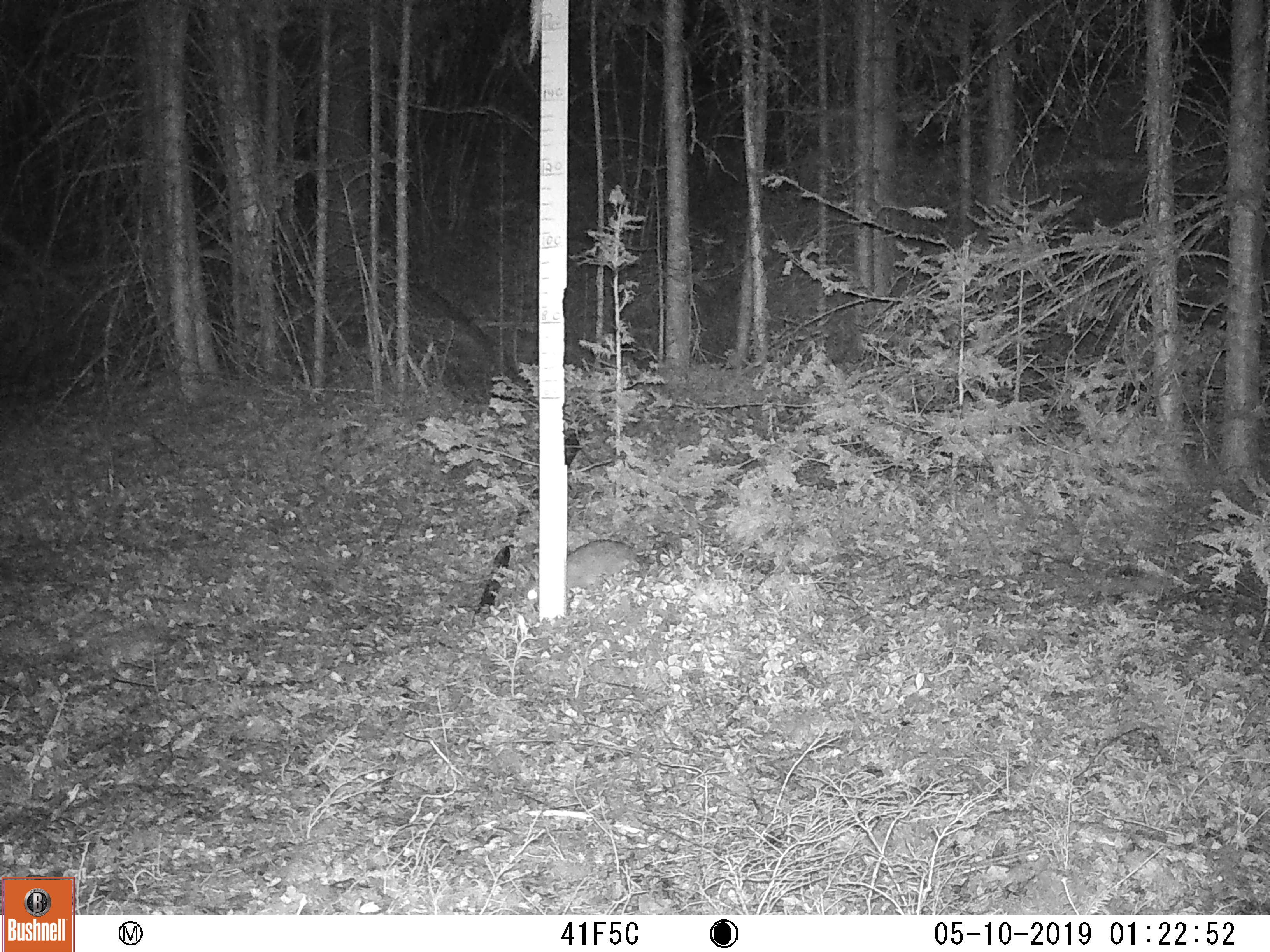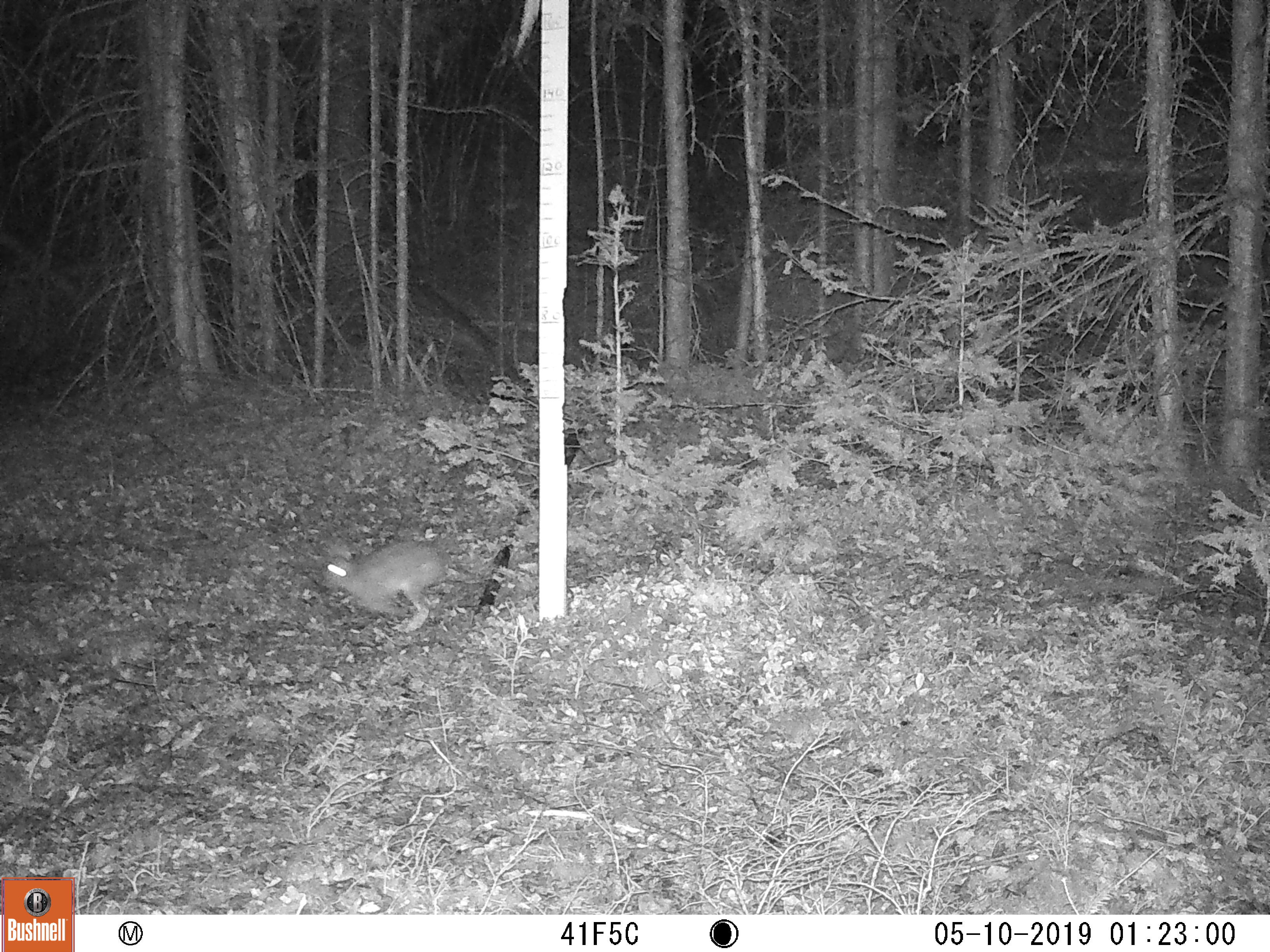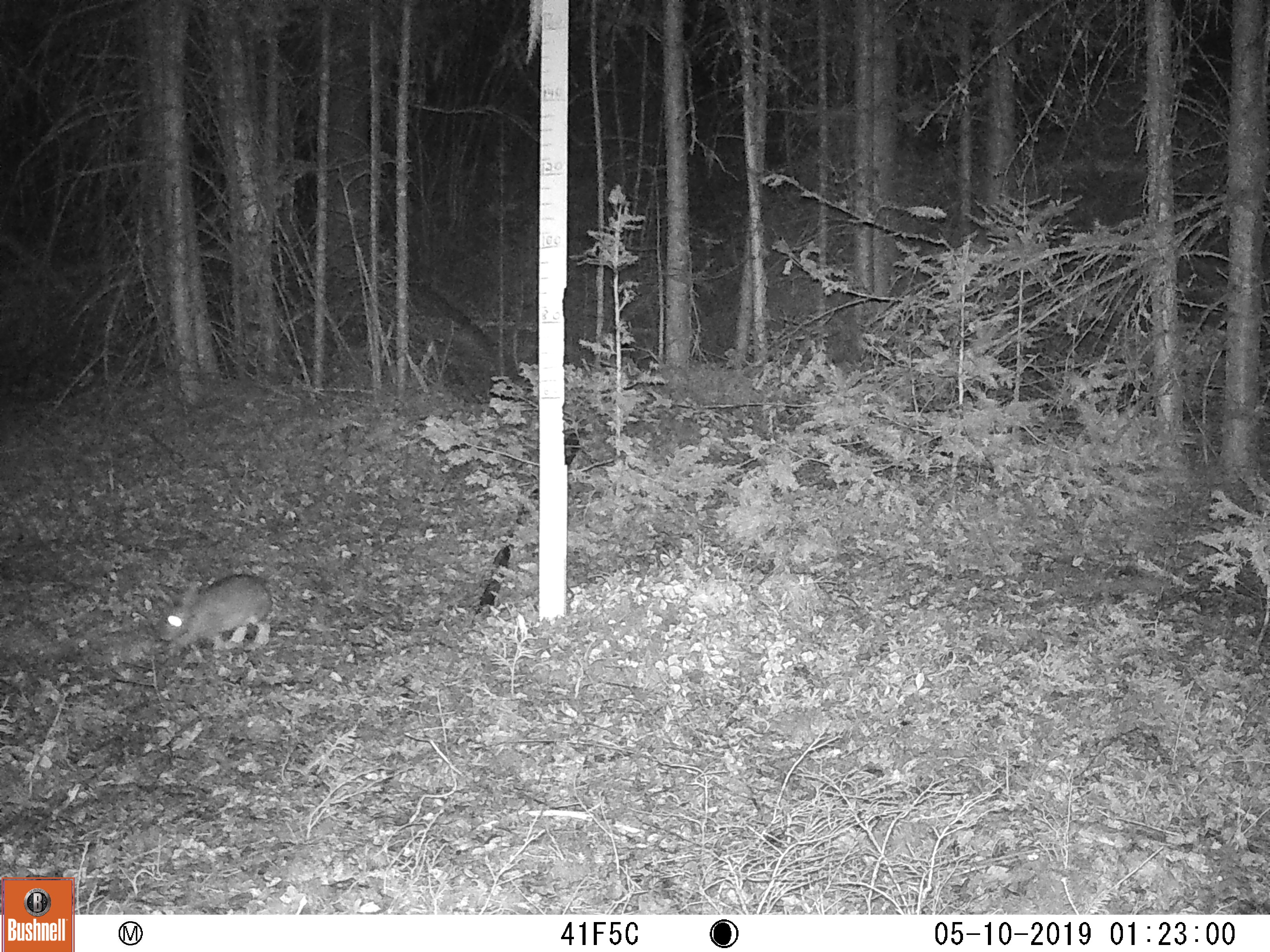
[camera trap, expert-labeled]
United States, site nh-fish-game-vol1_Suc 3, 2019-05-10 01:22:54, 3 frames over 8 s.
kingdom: Animalia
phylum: Chordata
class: Mammalia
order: Lagomorpha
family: Leporidae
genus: Lepus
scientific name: Lepus americanus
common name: snowshoe hare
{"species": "snowshoe hare (Lepus americanus)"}